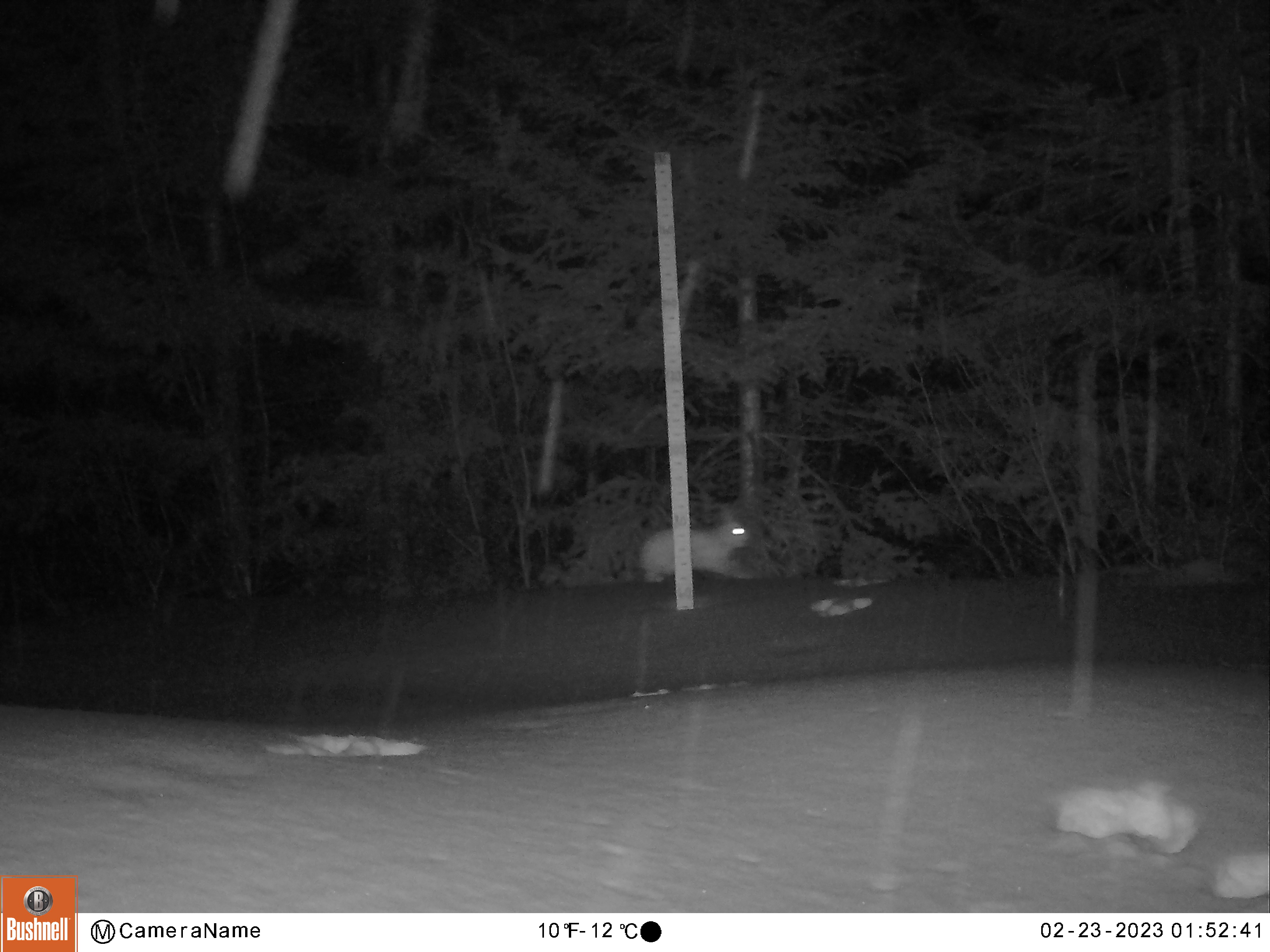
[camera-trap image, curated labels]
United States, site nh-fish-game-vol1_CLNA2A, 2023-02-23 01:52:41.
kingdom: Animalia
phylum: Chordata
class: Mammalia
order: Lagomorpha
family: Leporidae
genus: Lepus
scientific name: Lepus americanus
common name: snowshoe hare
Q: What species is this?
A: Snowshoe hare (Lepus americanus).